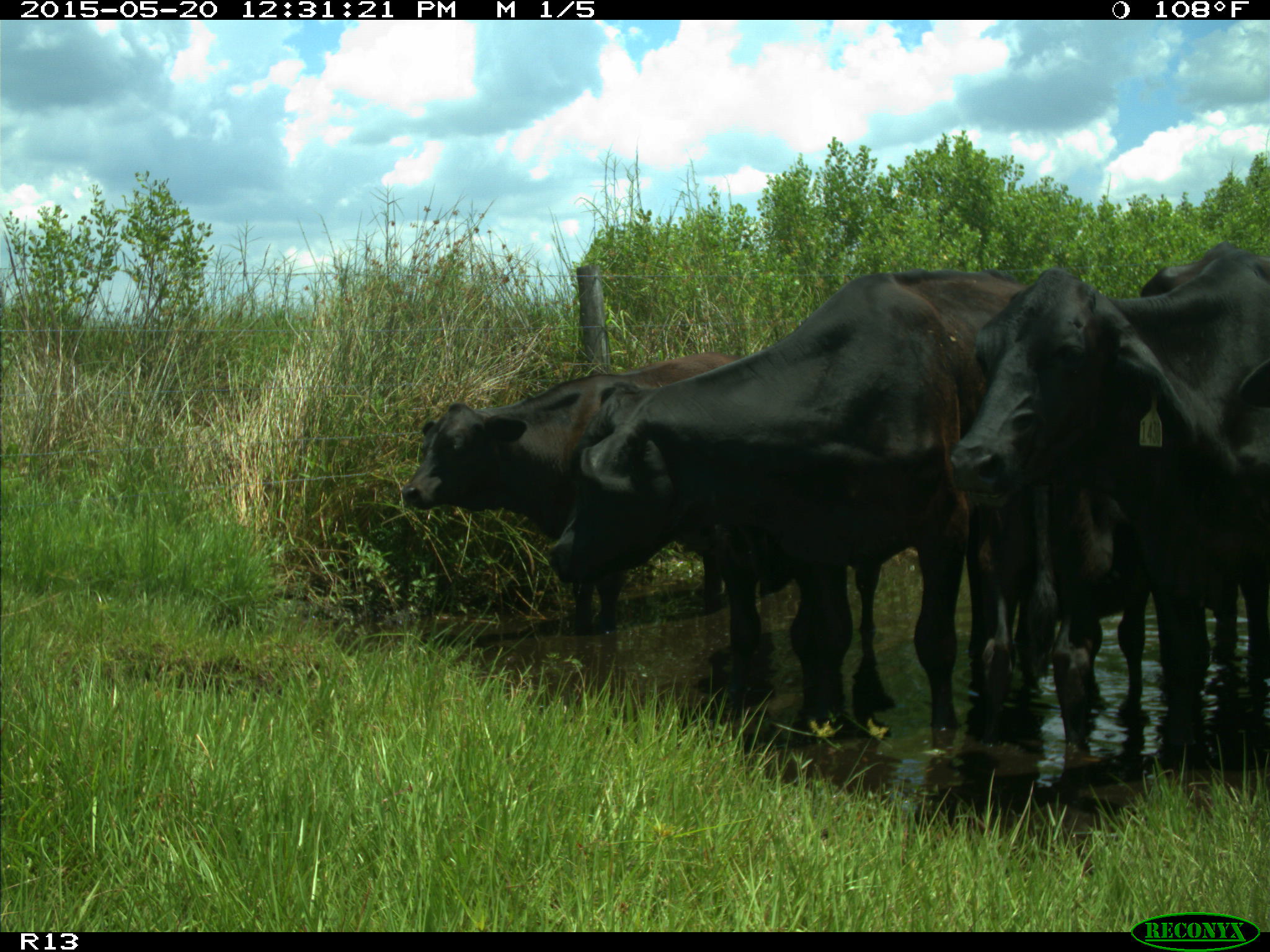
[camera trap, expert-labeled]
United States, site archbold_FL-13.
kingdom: Animalia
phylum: Chordata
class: Mammalia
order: Artiodactyla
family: Bovidae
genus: Bos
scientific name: Bos taurus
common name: domestic cow